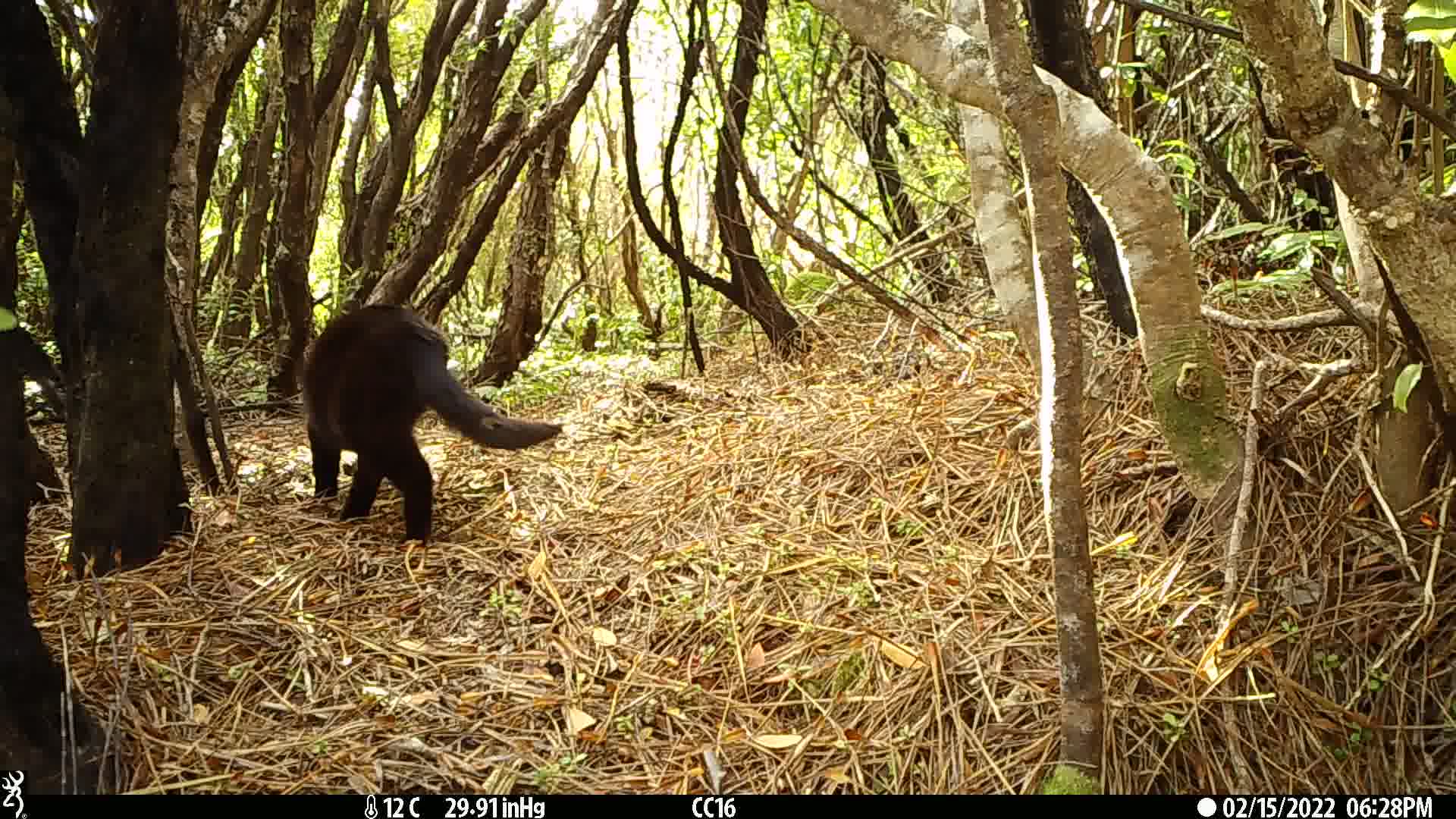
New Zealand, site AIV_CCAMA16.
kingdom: Animalia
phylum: Chordata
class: Mammalia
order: Carnivora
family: Felidae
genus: Felis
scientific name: Felis catus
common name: domestic cat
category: cat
Cat (domestic cat) (Felis catus).